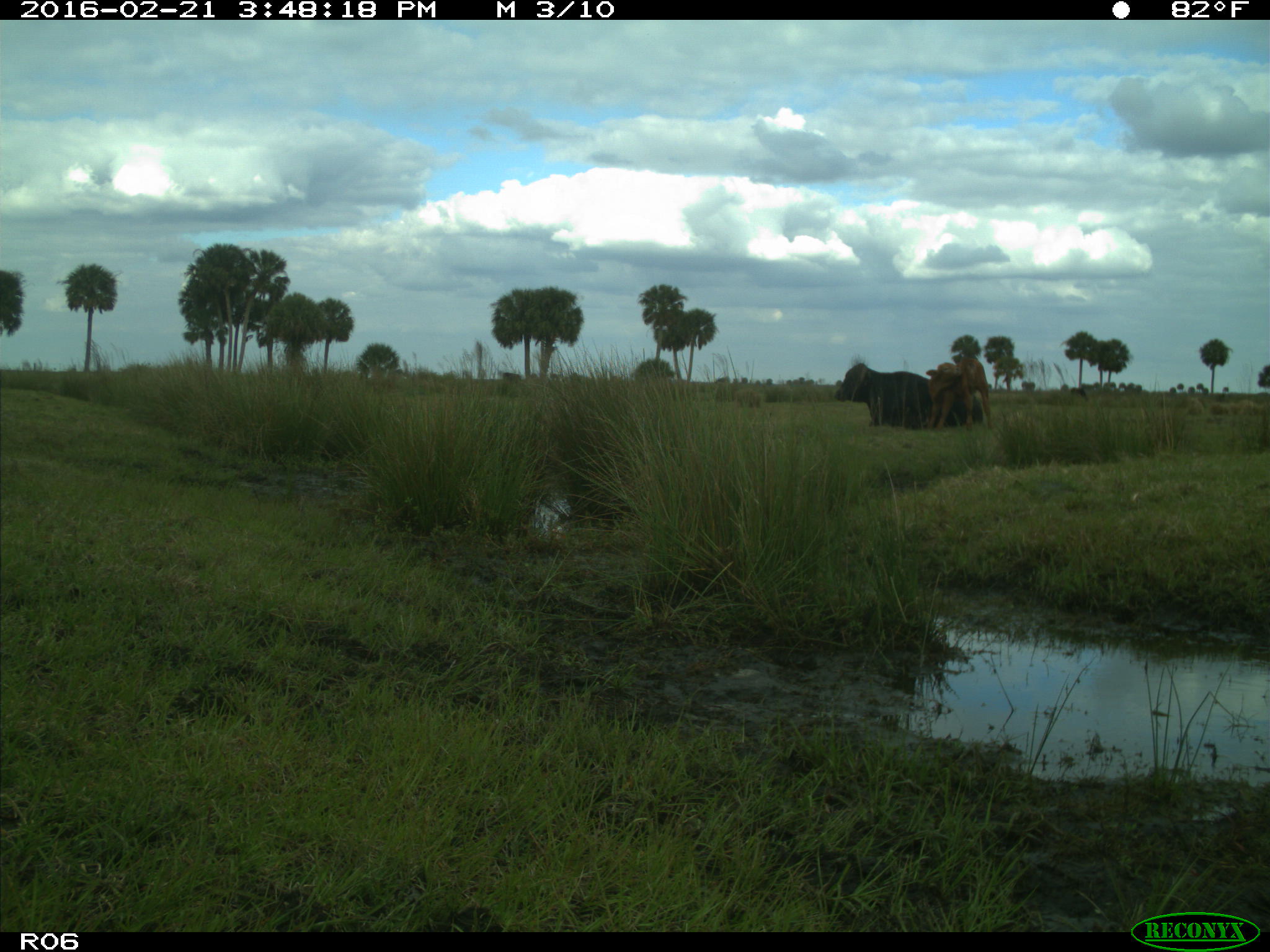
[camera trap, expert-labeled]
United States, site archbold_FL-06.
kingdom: Animalia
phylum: Chordata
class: Mammalia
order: Artiodactyla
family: Bovidae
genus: Bos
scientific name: Bos taurus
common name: domestic cow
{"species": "Bos taurus (domestic cow)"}